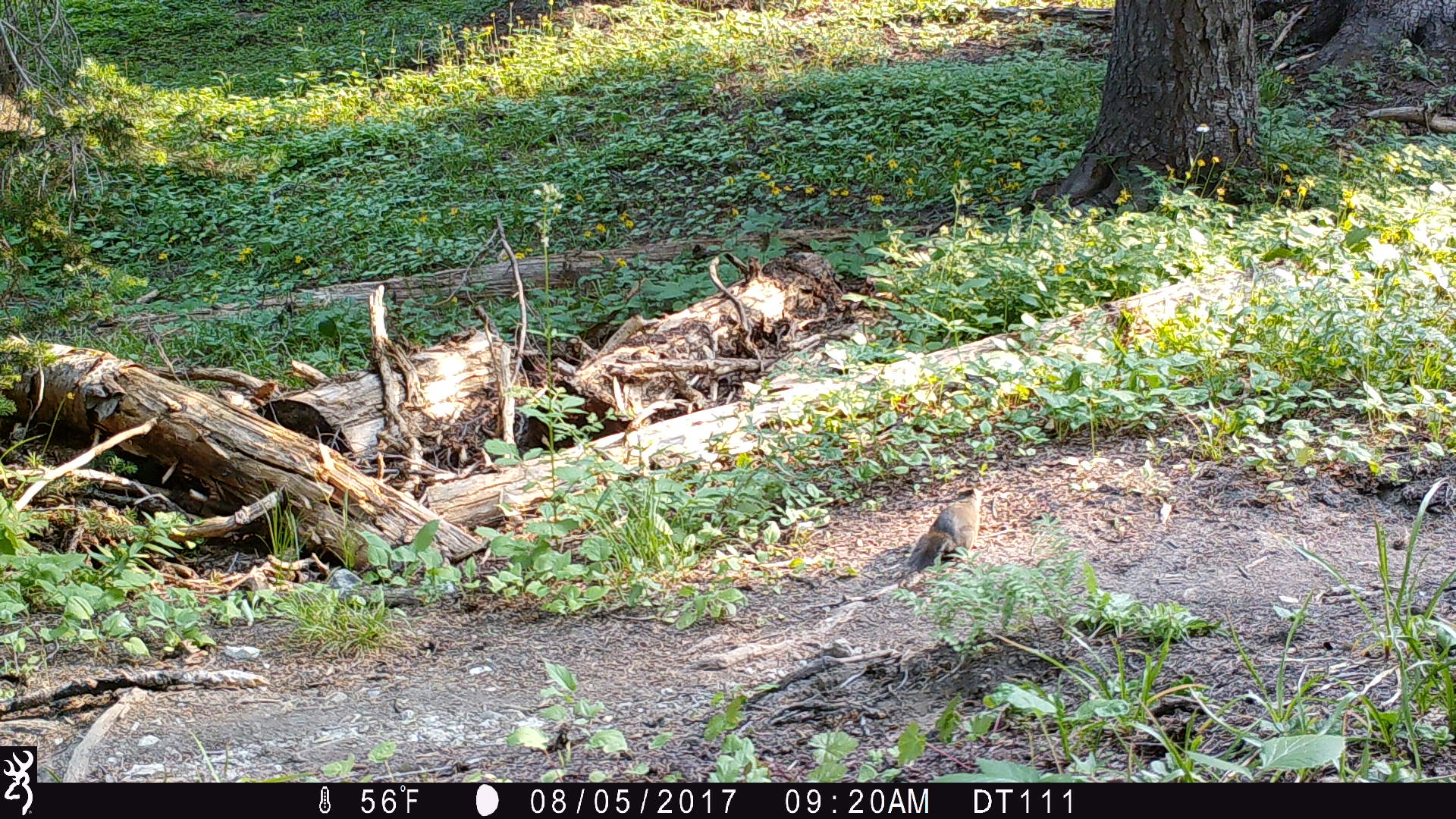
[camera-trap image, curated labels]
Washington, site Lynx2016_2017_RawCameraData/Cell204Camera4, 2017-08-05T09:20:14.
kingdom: Animalia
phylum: Chordata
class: Mammalia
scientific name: Mammalia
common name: small mammal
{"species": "small mammal (Mammalia)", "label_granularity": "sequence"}